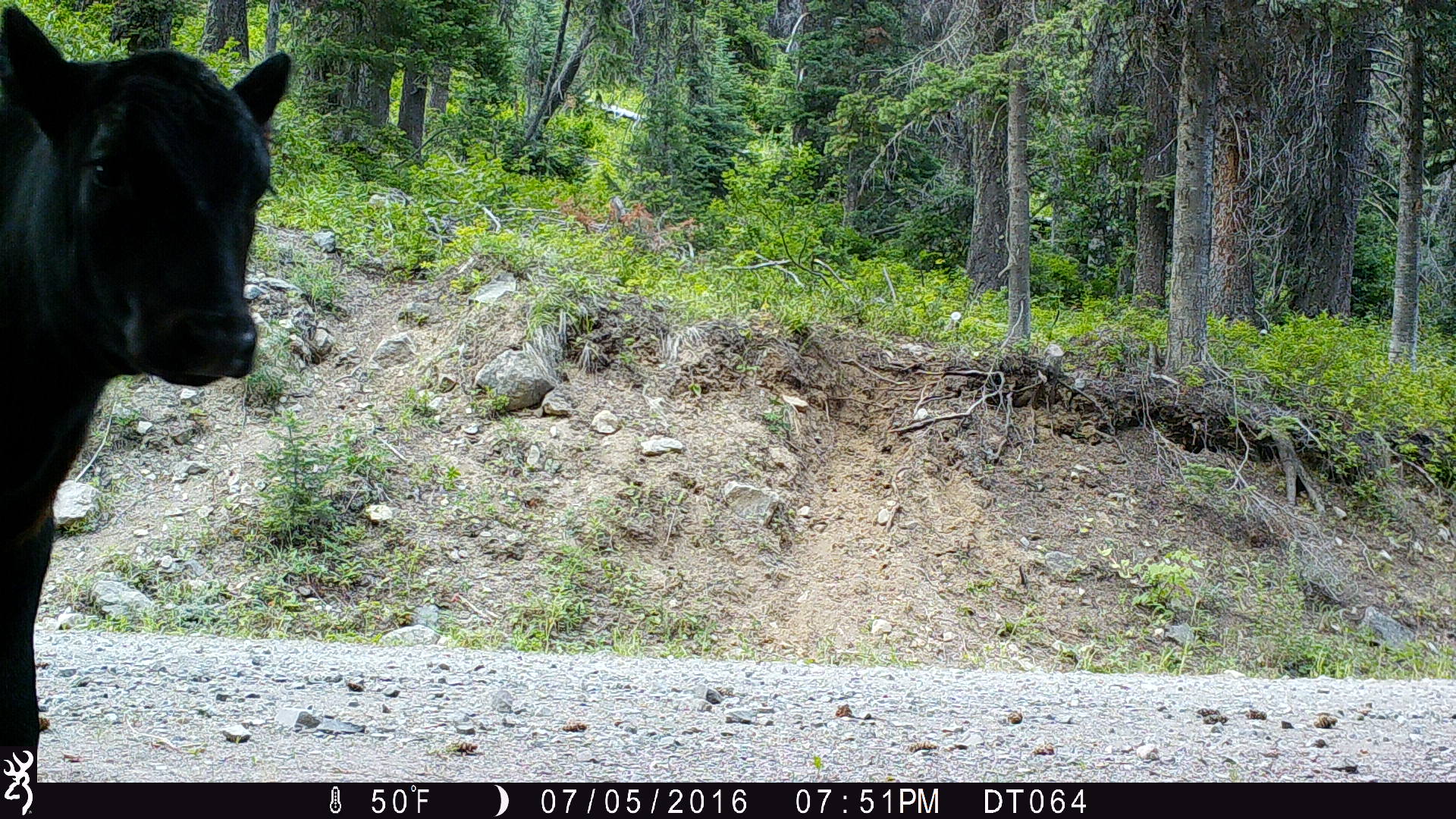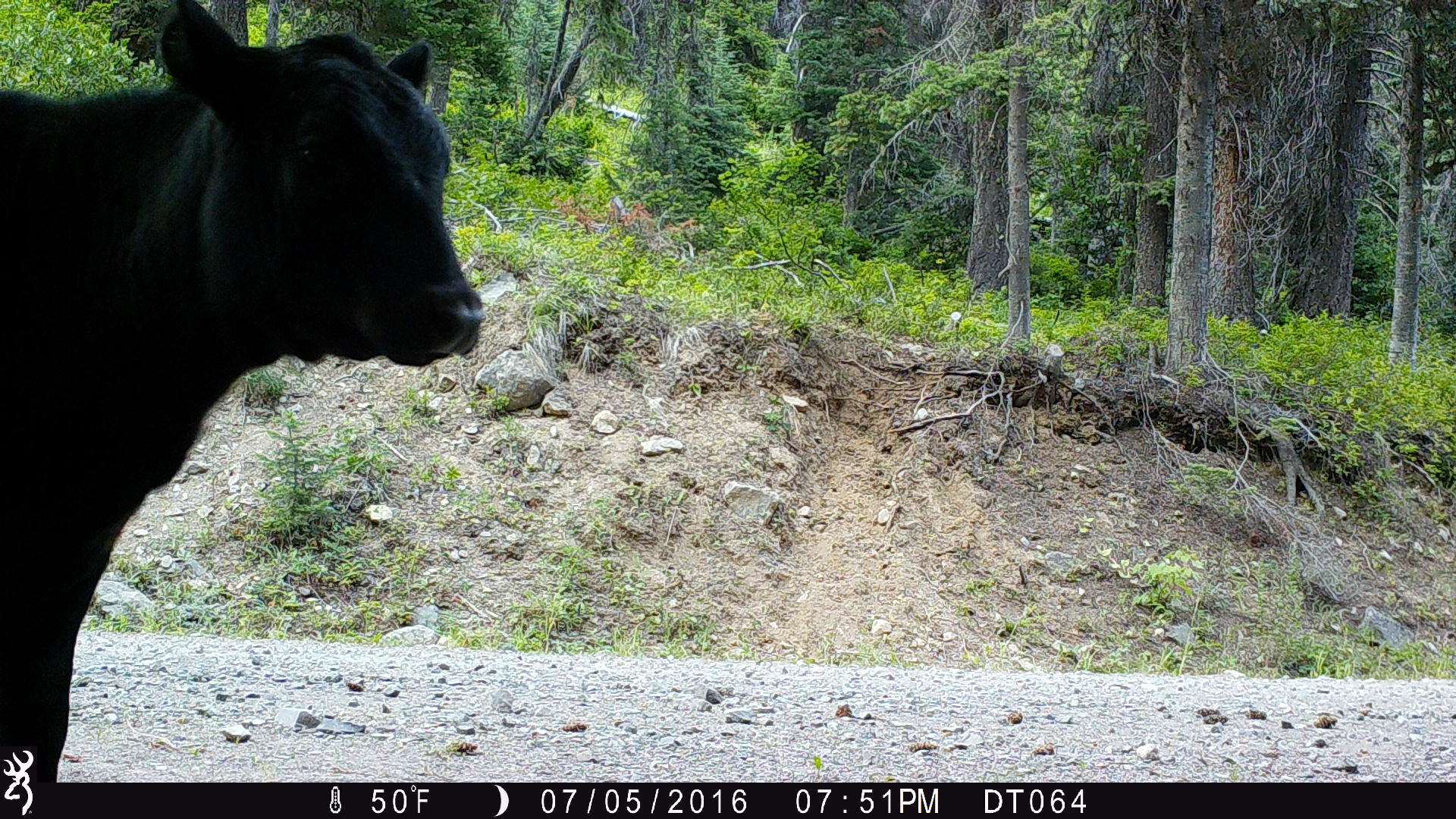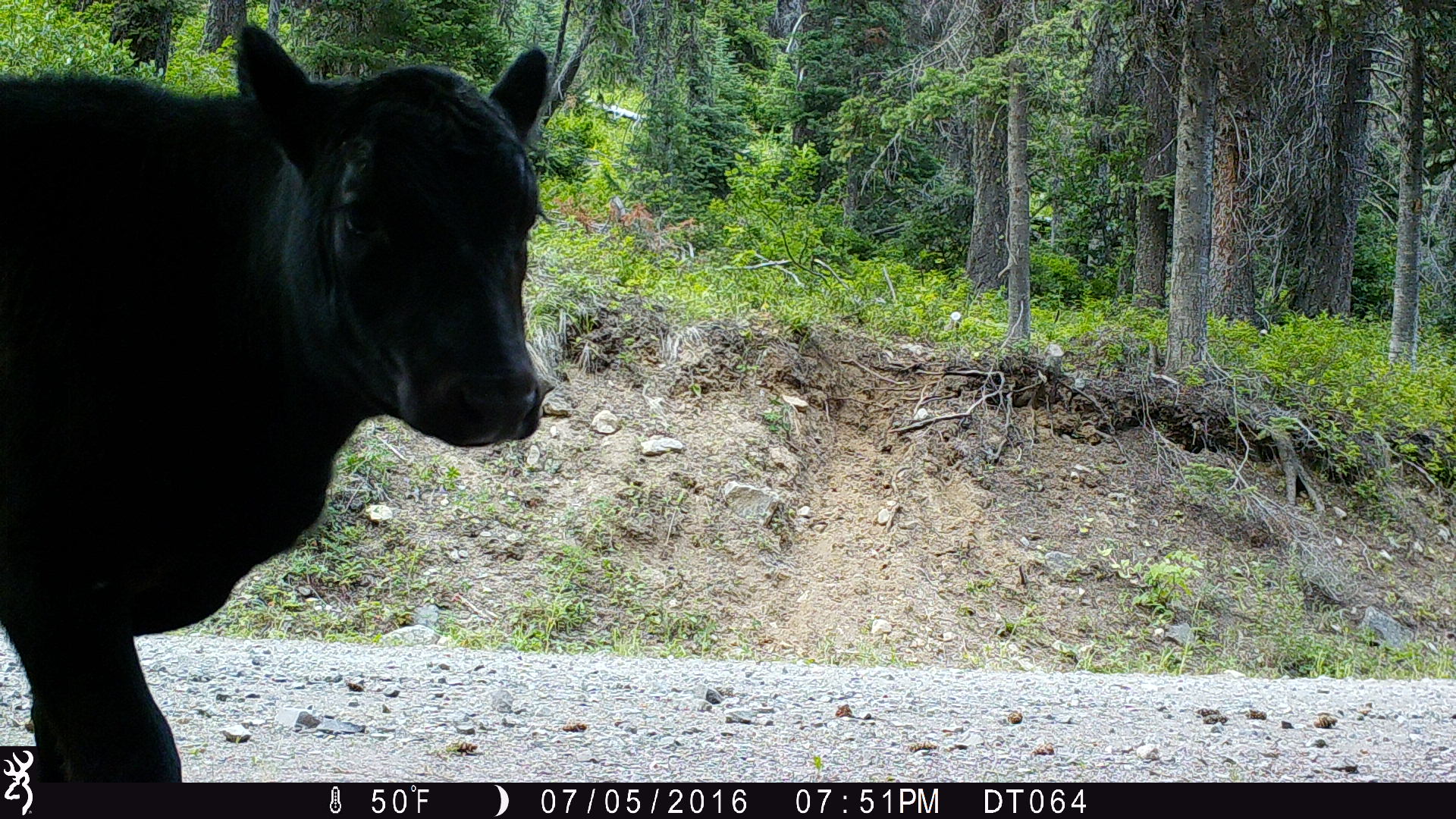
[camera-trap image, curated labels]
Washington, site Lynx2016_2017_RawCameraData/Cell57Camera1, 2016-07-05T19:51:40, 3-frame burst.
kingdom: Animalia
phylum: Chordata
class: Mammalia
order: Artiodactyla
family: Bovidae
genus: Bos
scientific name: Bos taurus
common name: domestic cattle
Domestic cattle (Bos taurus). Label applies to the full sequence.